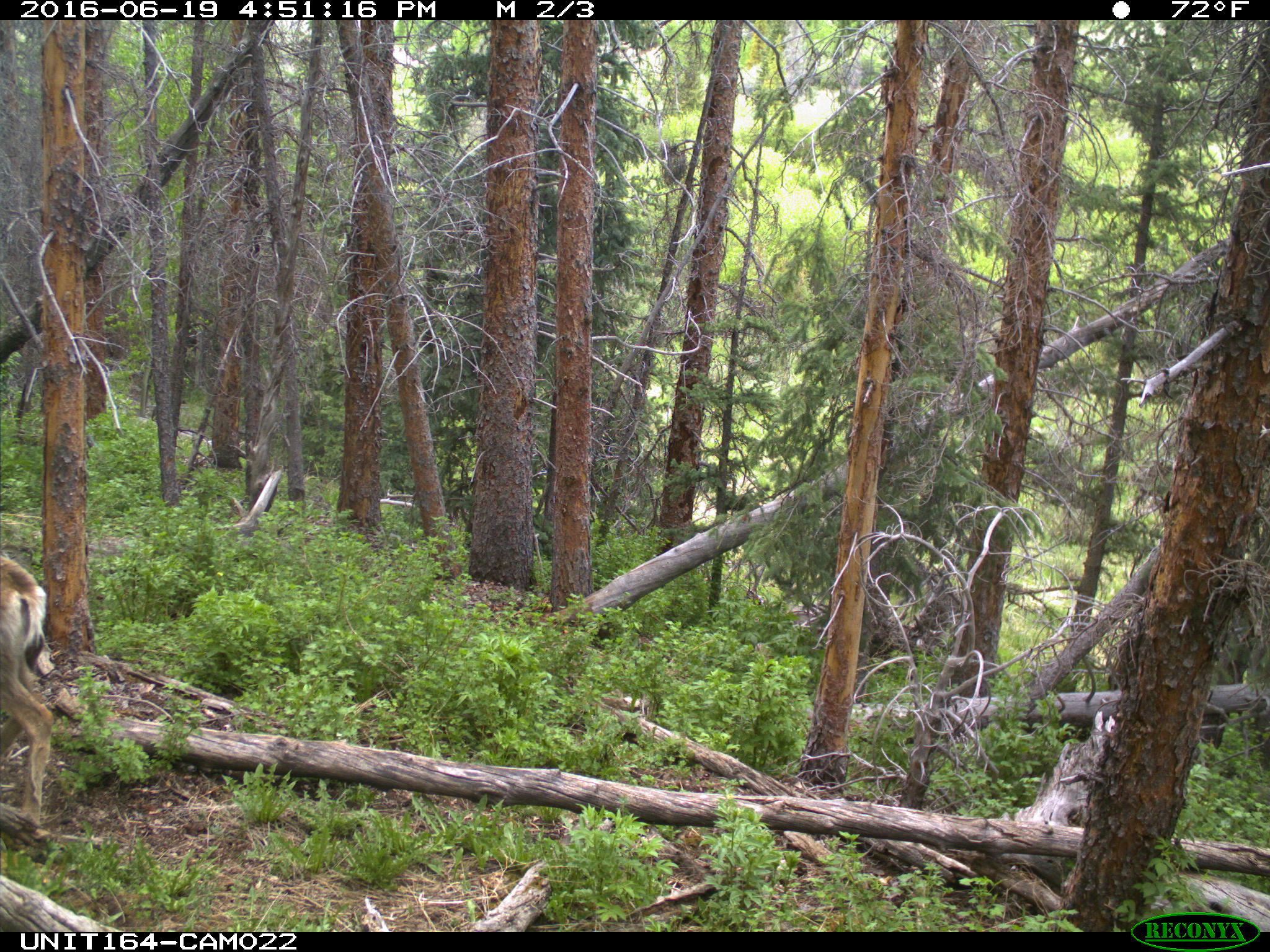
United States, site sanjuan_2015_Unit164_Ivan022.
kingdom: Animalia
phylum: Chordata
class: Mammalia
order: Artiodactyla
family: Cervidae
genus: Odocoileus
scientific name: Odocoileus hemionus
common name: mule deer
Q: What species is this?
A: Odocoileus hemionus (mule deer).